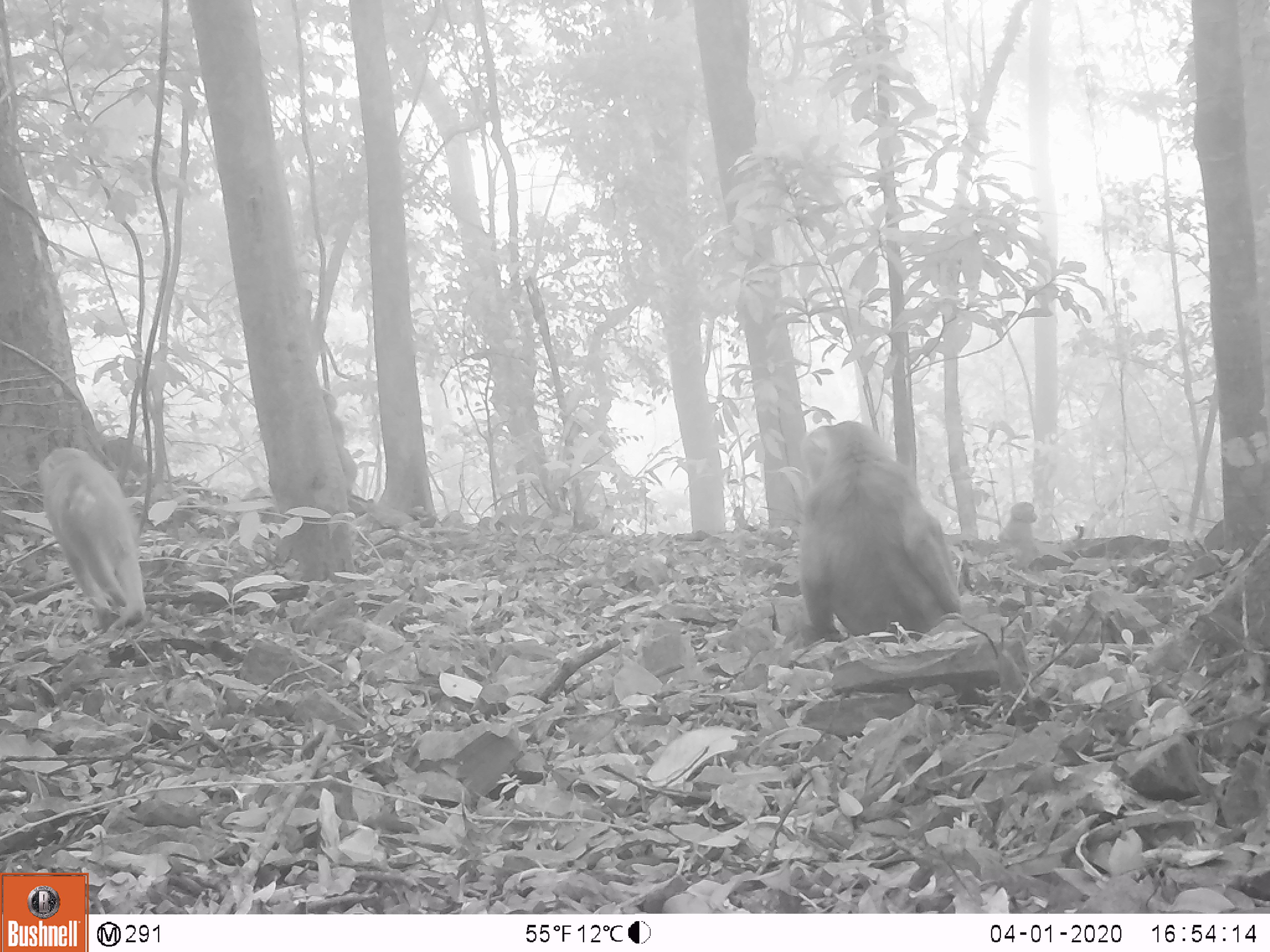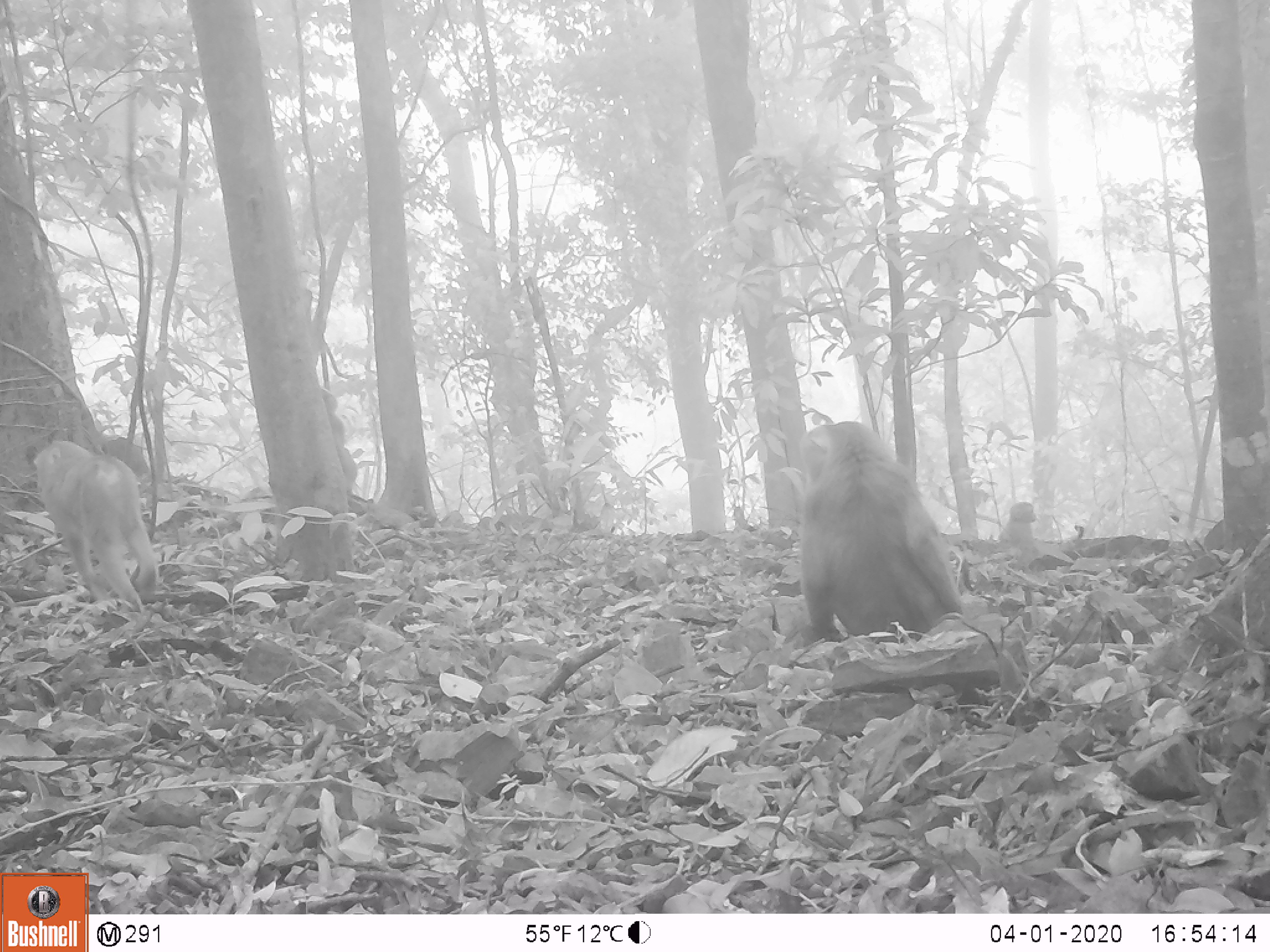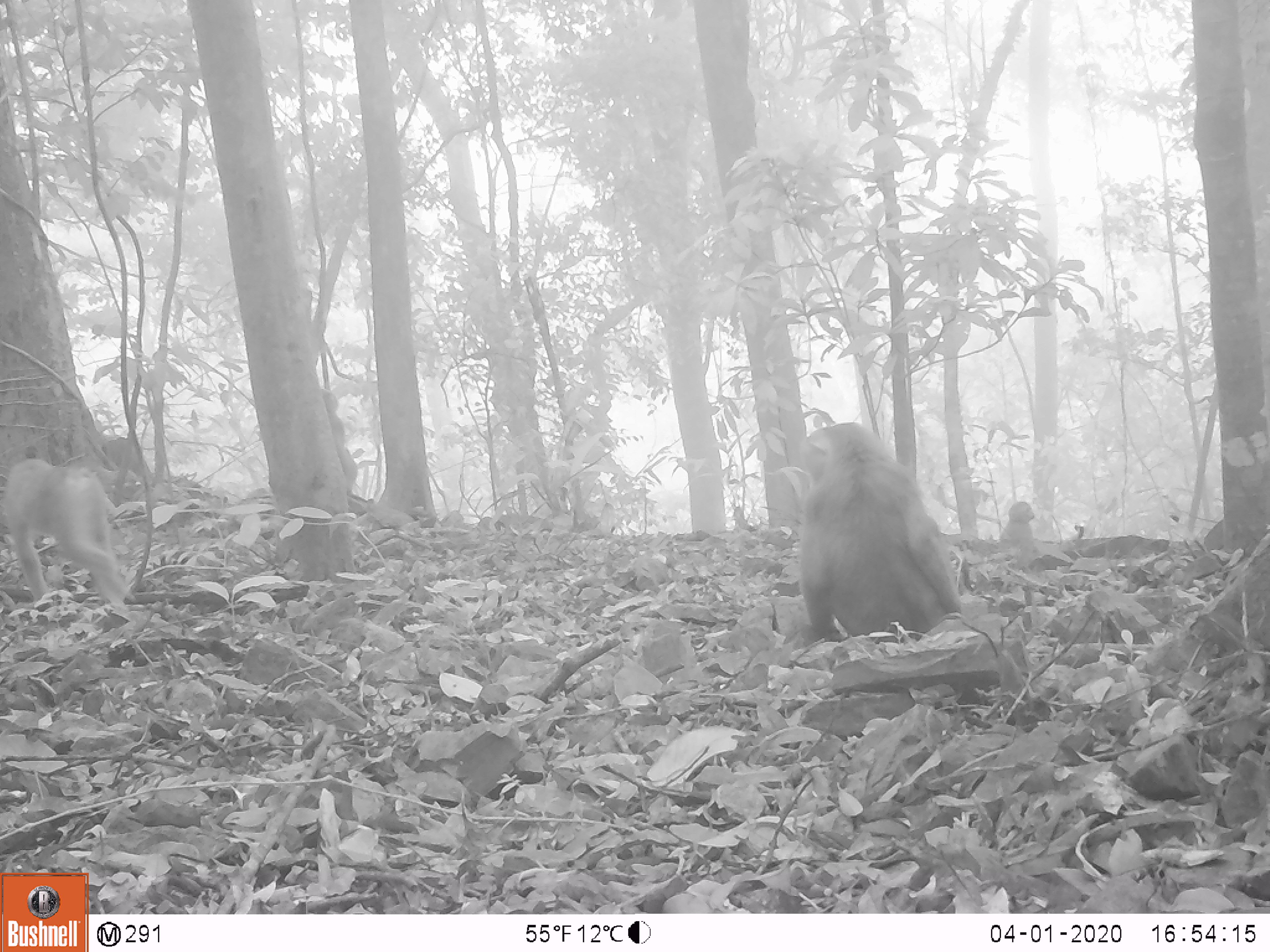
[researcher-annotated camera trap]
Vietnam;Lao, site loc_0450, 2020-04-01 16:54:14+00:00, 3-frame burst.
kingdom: Animalia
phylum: Chordata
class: Mammalia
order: Primates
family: Cercopithecidae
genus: Macaca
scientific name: Macaca nemestrina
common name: pig-tailed macaque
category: pig tailed macaque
Pig tailed macaque (pig-tailed macaque) (Macaca nemestrina). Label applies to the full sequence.